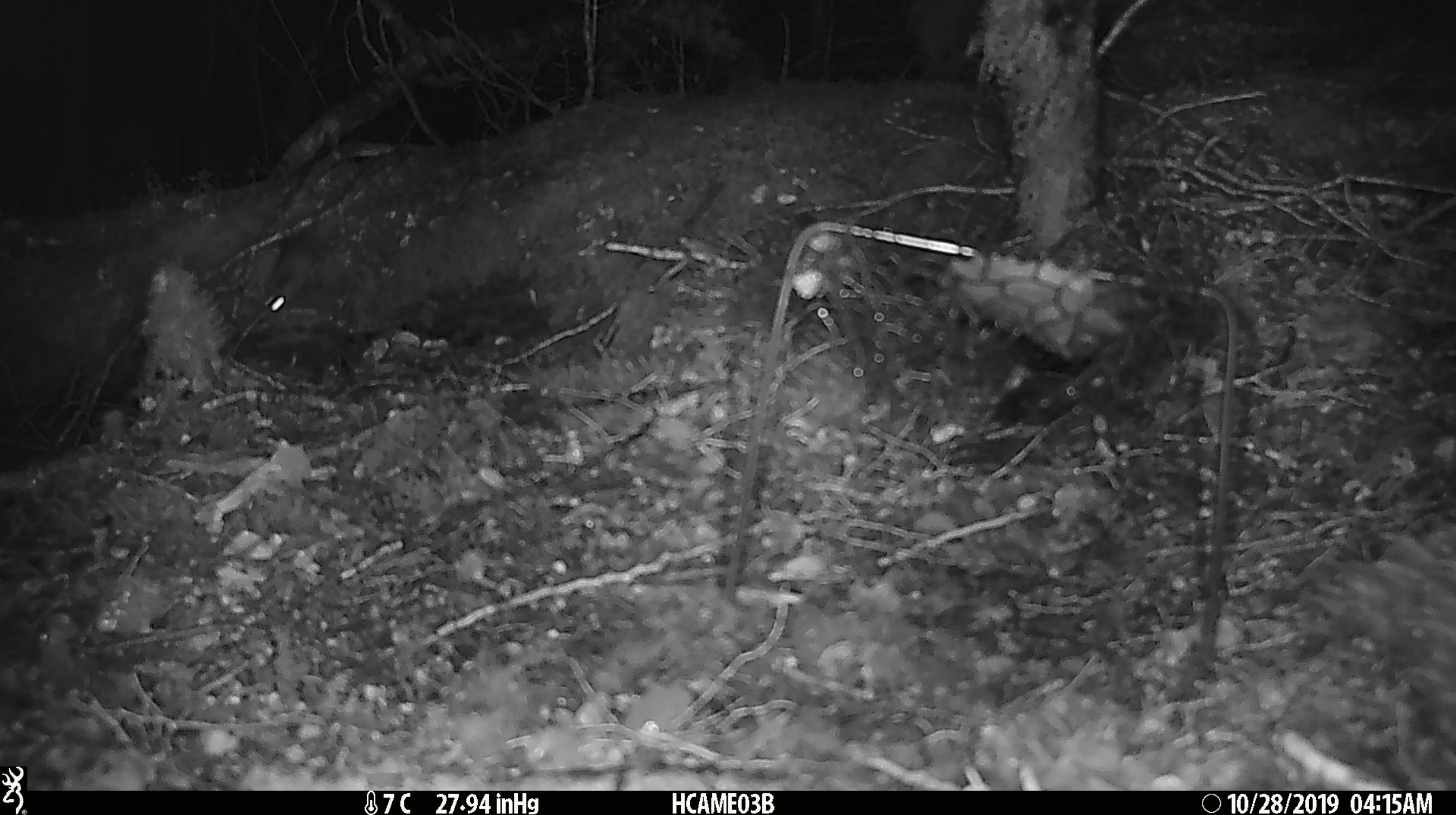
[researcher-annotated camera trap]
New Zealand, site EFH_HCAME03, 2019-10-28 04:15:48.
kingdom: Animalia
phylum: Chordata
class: Mammalia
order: Rodentia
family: Muridae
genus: Mus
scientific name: Mus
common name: mouse